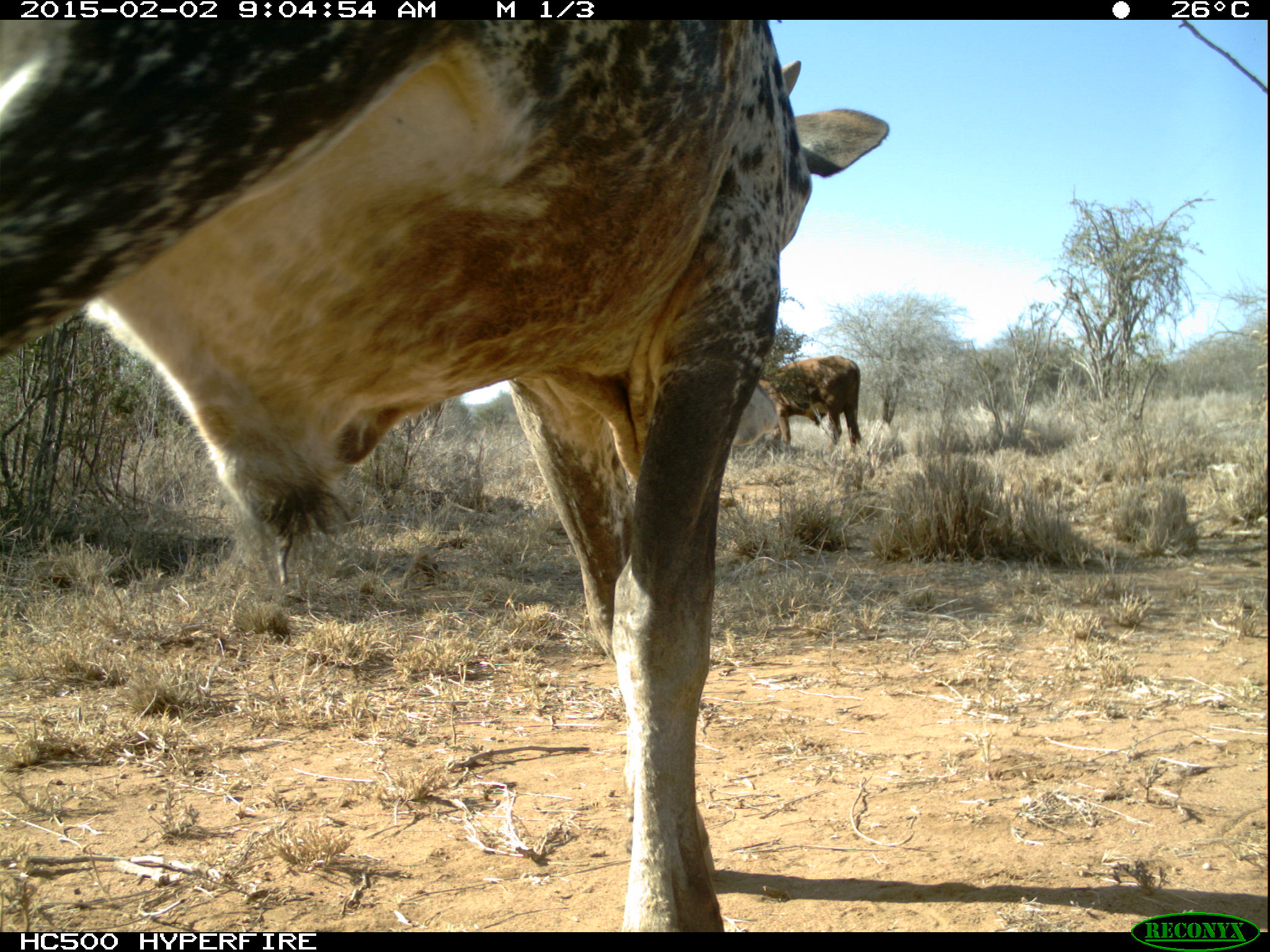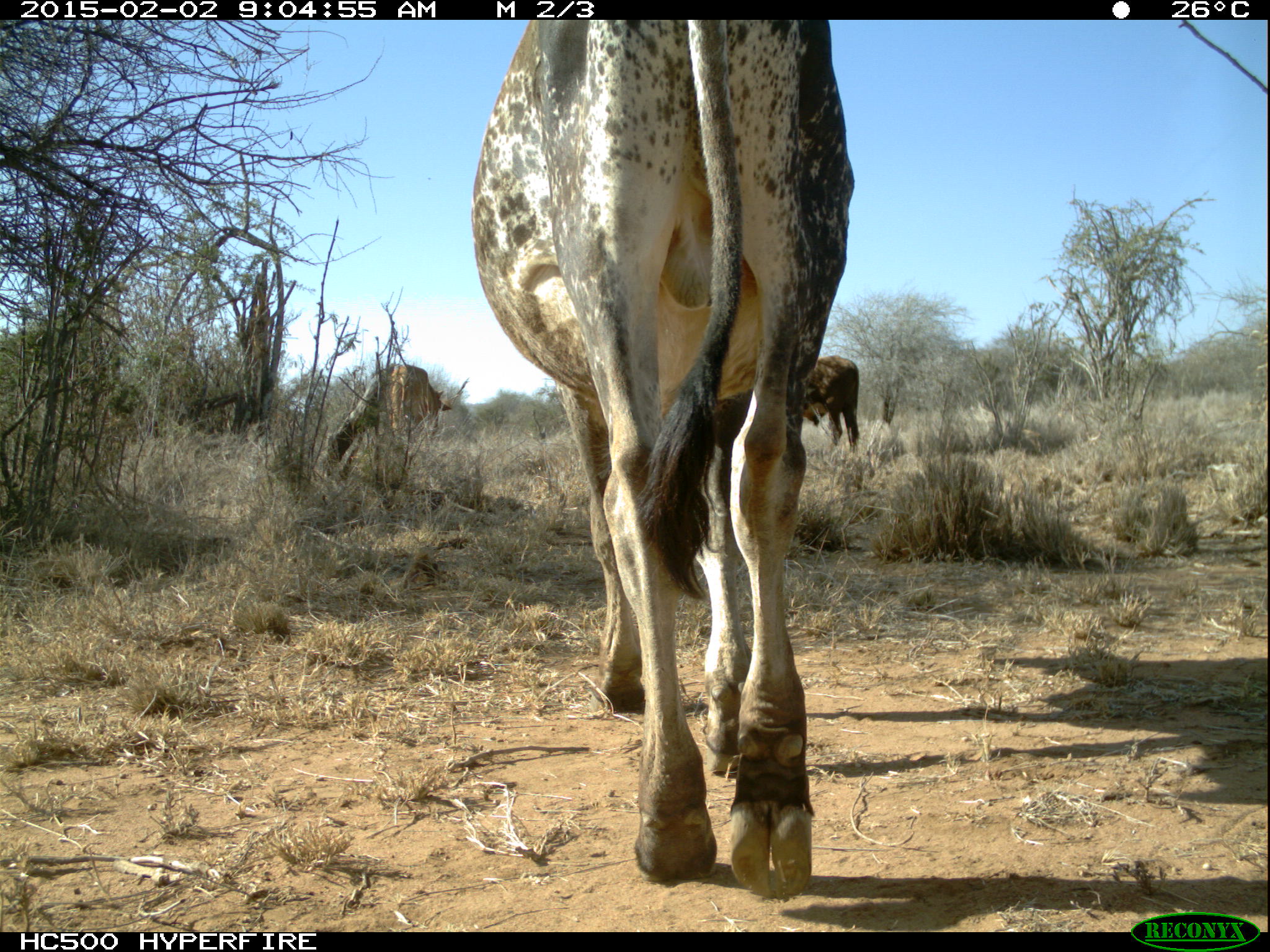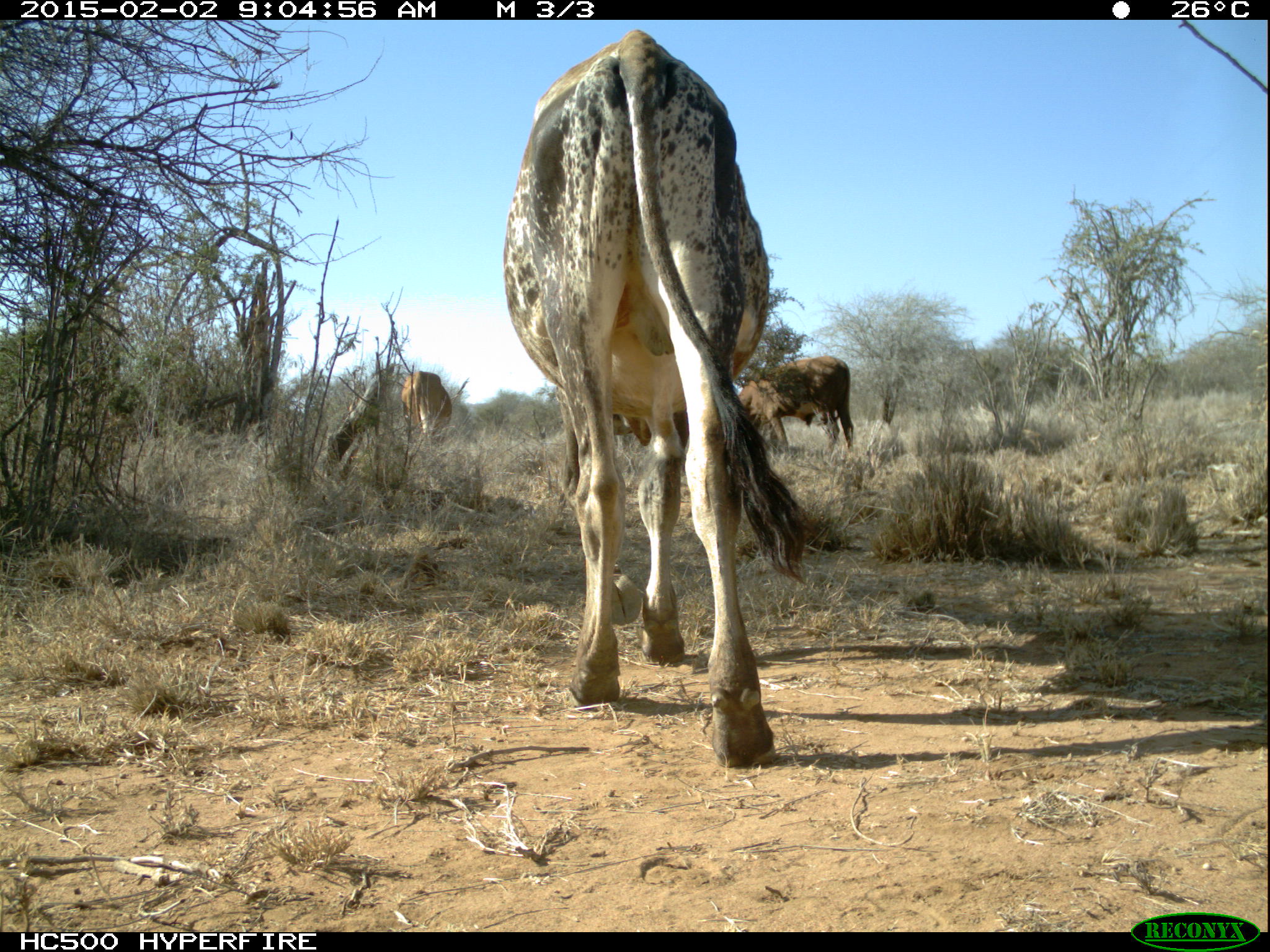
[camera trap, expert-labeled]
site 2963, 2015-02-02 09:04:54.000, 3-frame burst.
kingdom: Animalia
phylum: Chordata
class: Mammalia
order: Artiodactyla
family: Bovidae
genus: Bos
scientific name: Bos taurus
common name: domestic cattle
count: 4